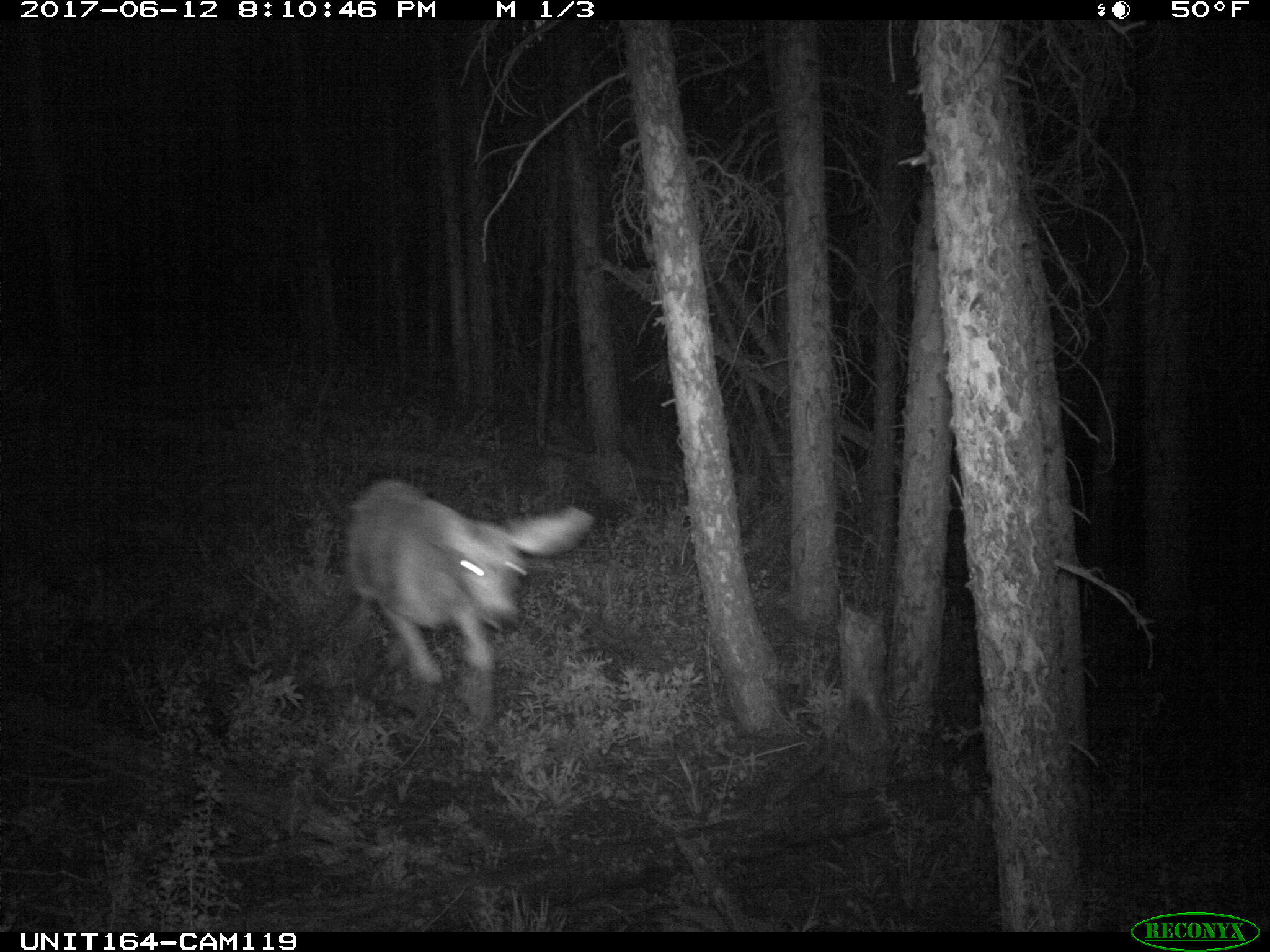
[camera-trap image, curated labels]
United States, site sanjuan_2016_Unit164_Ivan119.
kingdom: Animalia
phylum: Chordata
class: Mammalia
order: Artiodactyla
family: Cervidae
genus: Odocoileus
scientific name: Odocoileus hemionus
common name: mule deer